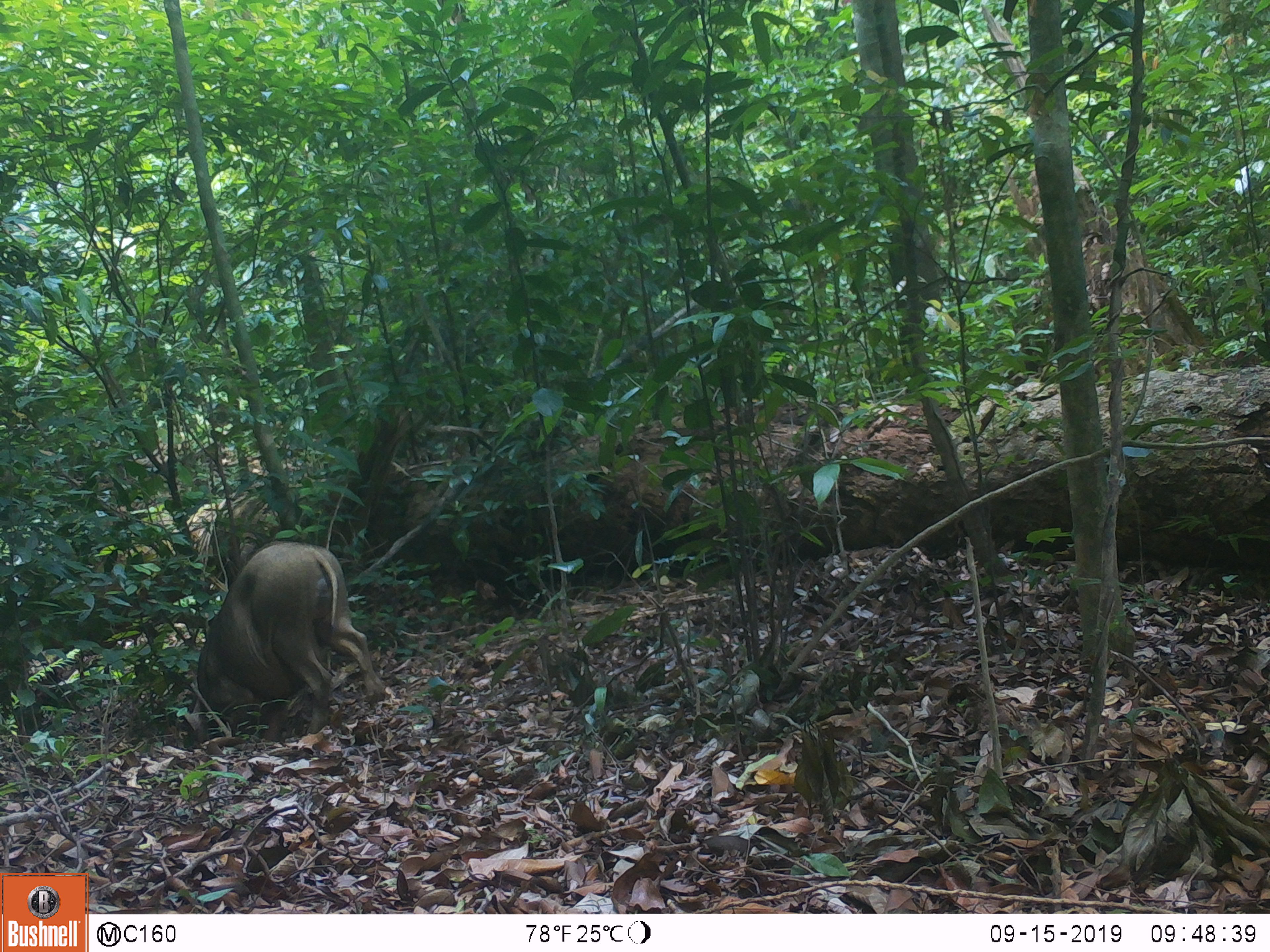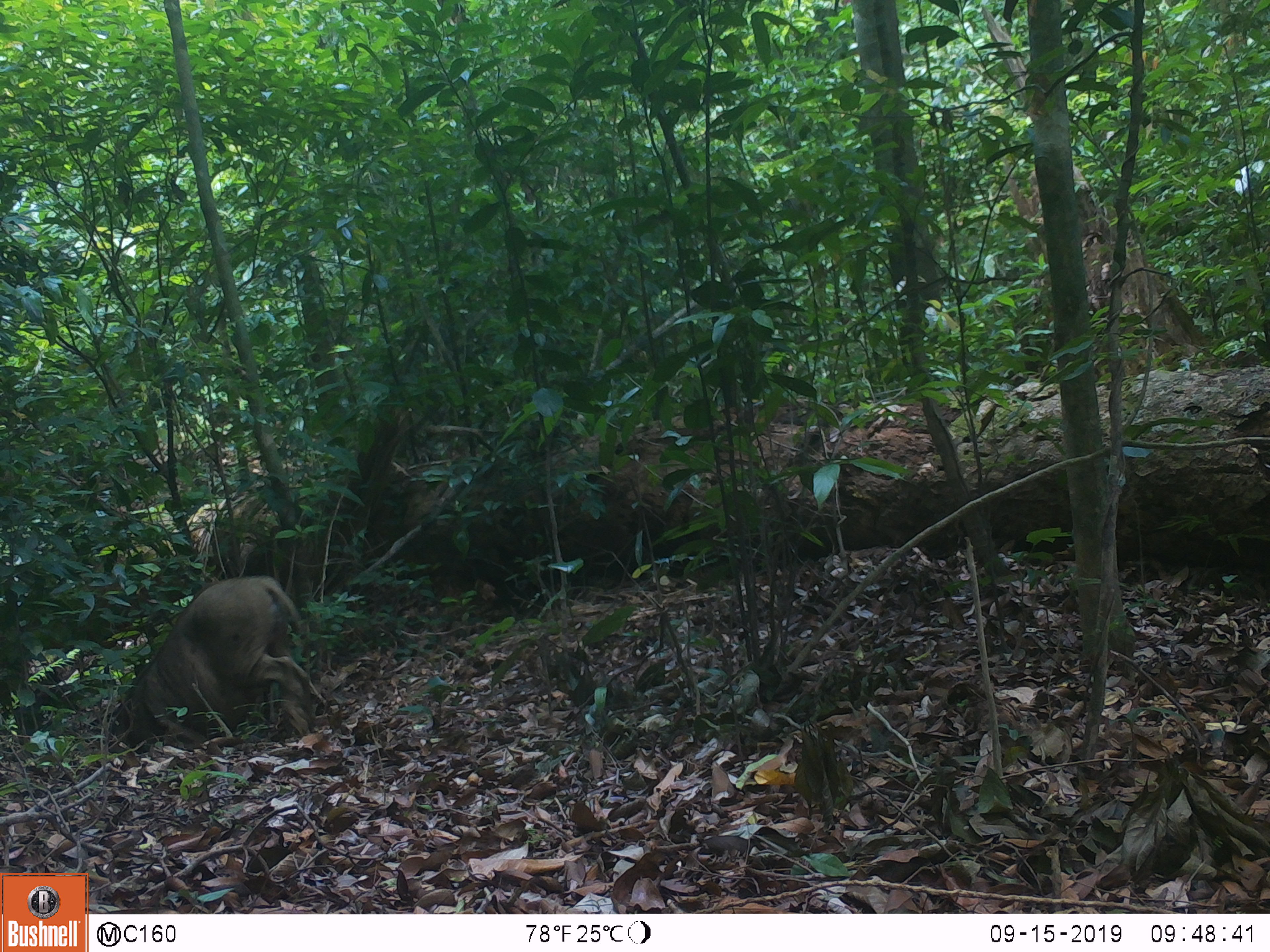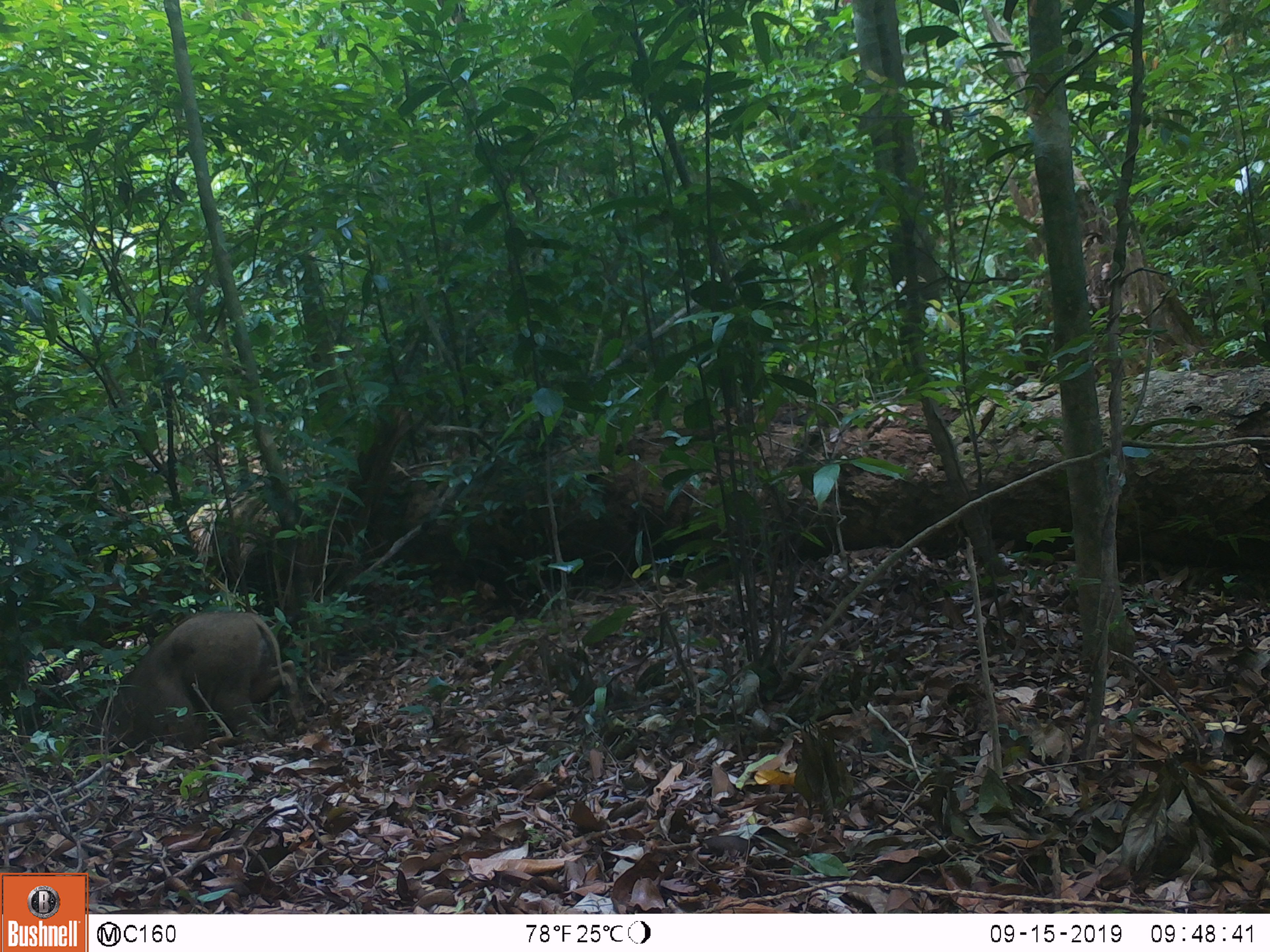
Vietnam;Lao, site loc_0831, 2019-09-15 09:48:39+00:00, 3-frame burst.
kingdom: Animalia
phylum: Chordata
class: Mammalia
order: Artiodactyla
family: Suidae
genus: Sus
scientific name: Sus scrofa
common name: eurasian wild pig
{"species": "eurasian wild pig (Sus scrofa)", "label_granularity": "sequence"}